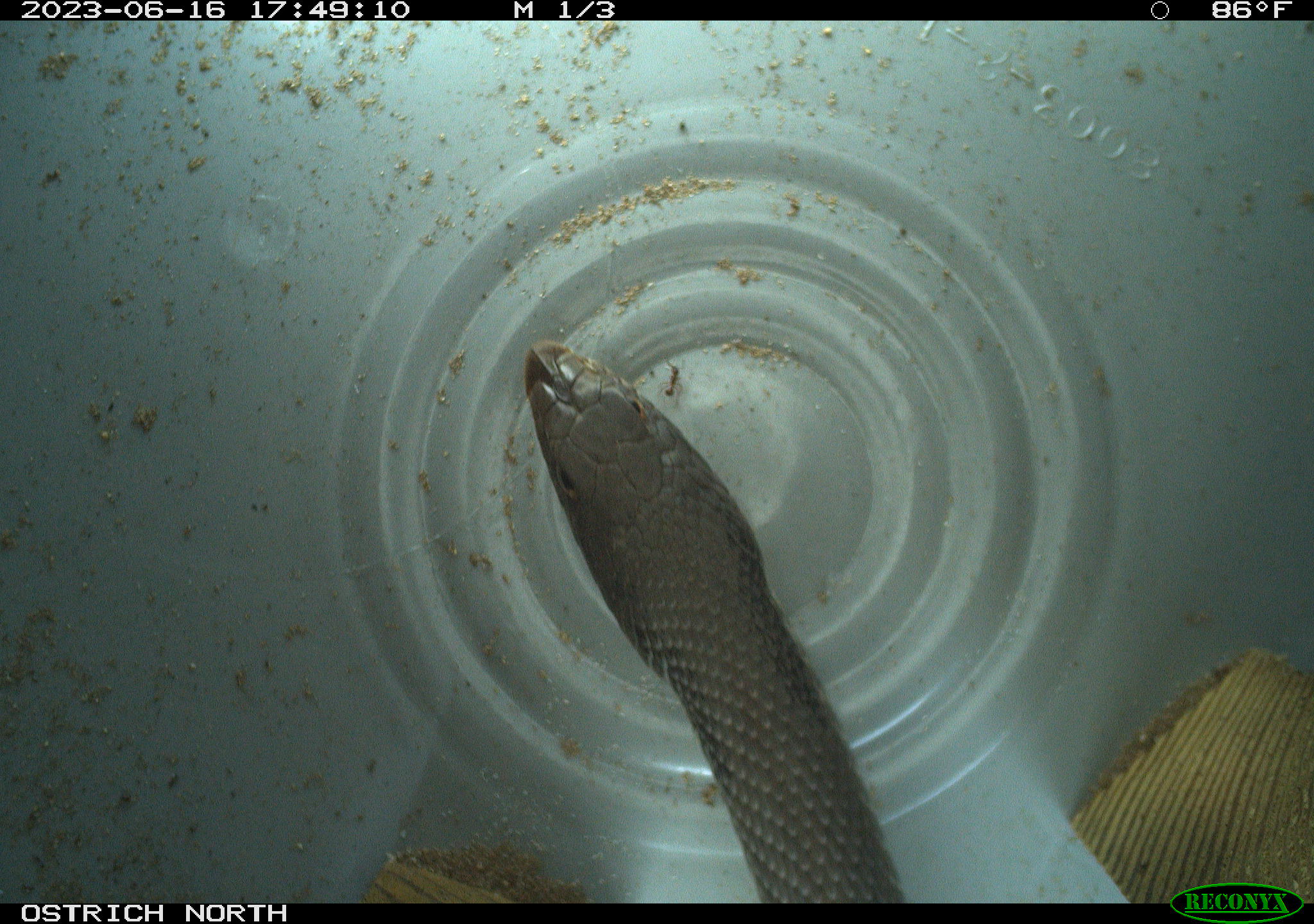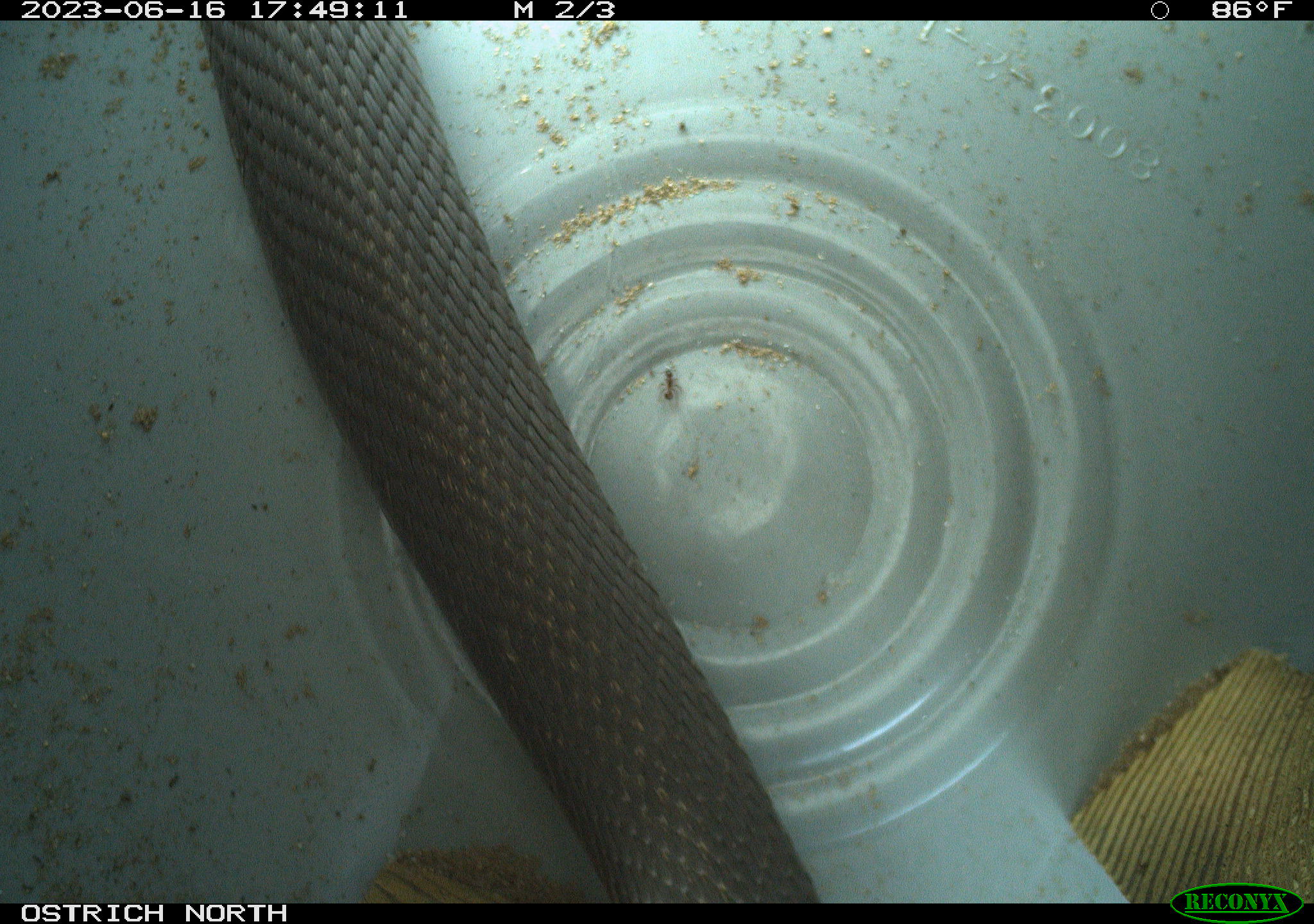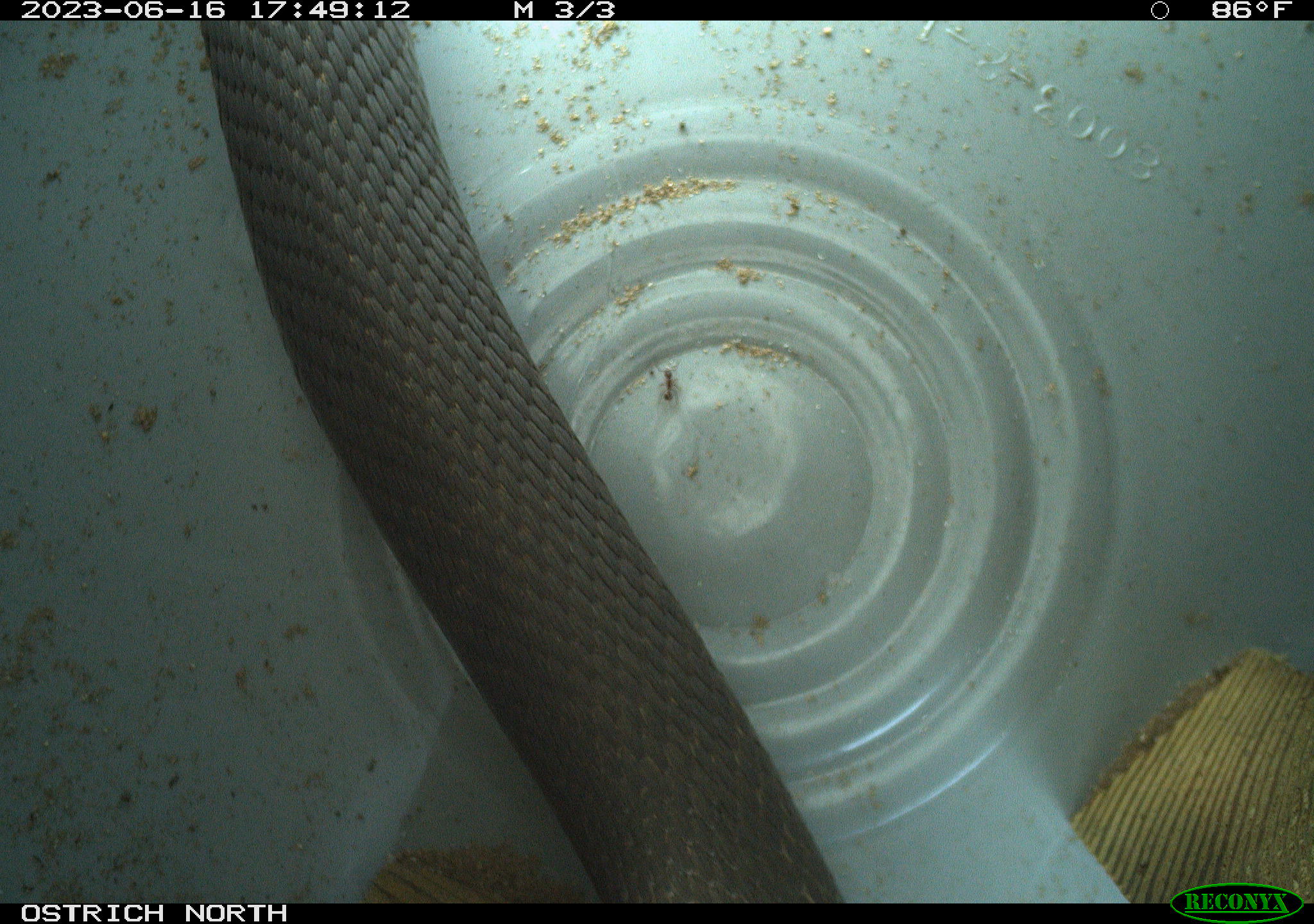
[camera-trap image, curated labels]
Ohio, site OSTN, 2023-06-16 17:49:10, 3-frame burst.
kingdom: Animalia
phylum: Chordata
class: Reptilia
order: Squamata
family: Colubridae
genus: Heterodon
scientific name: Heterodon platirhinos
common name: eastern hog-nosed snake